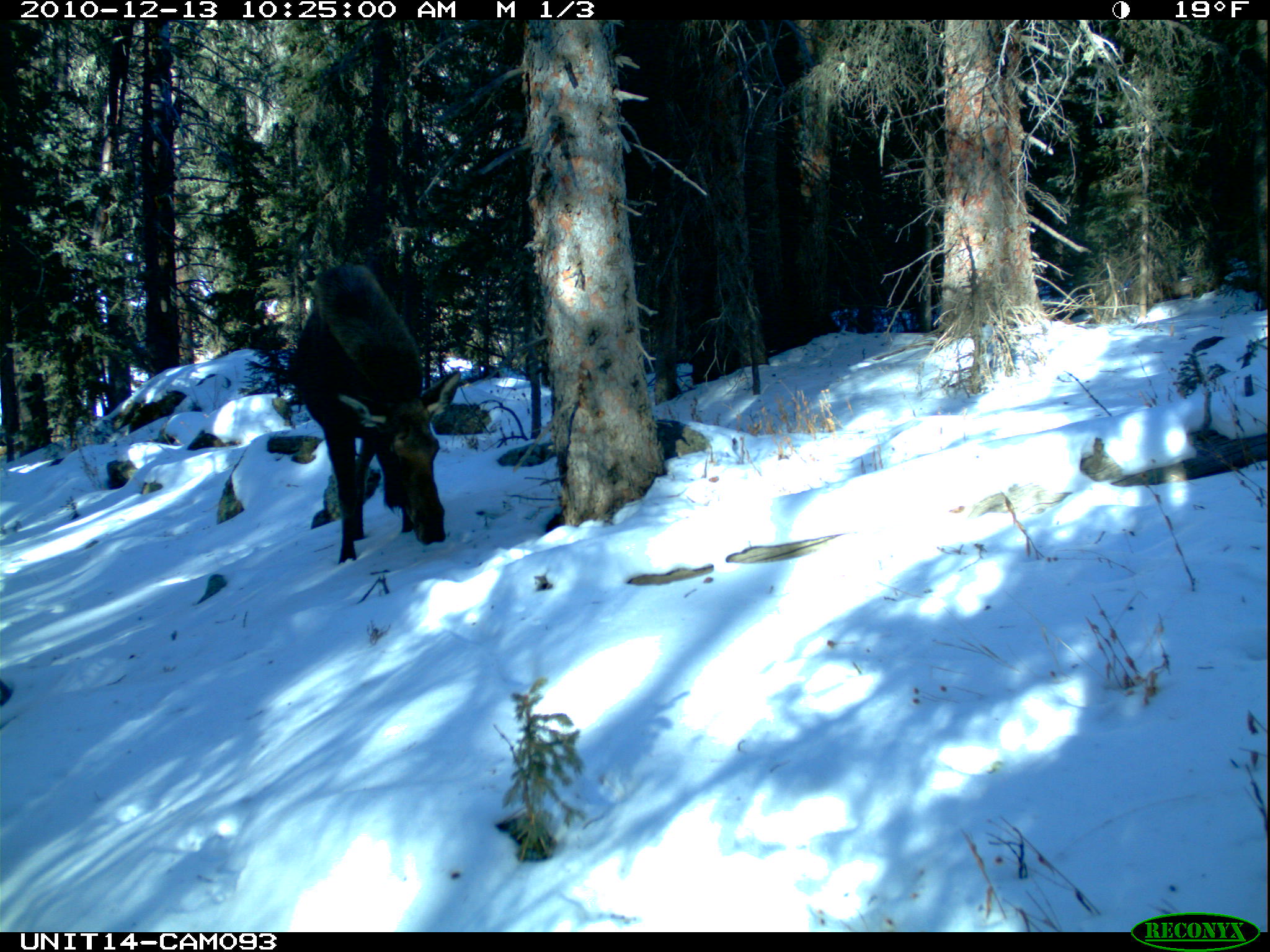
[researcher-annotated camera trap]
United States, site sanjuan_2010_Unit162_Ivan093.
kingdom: Animalia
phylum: Chordata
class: Mammalia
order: Artiodactyla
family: Cervidae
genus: Alces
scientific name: Alces alces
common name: moose